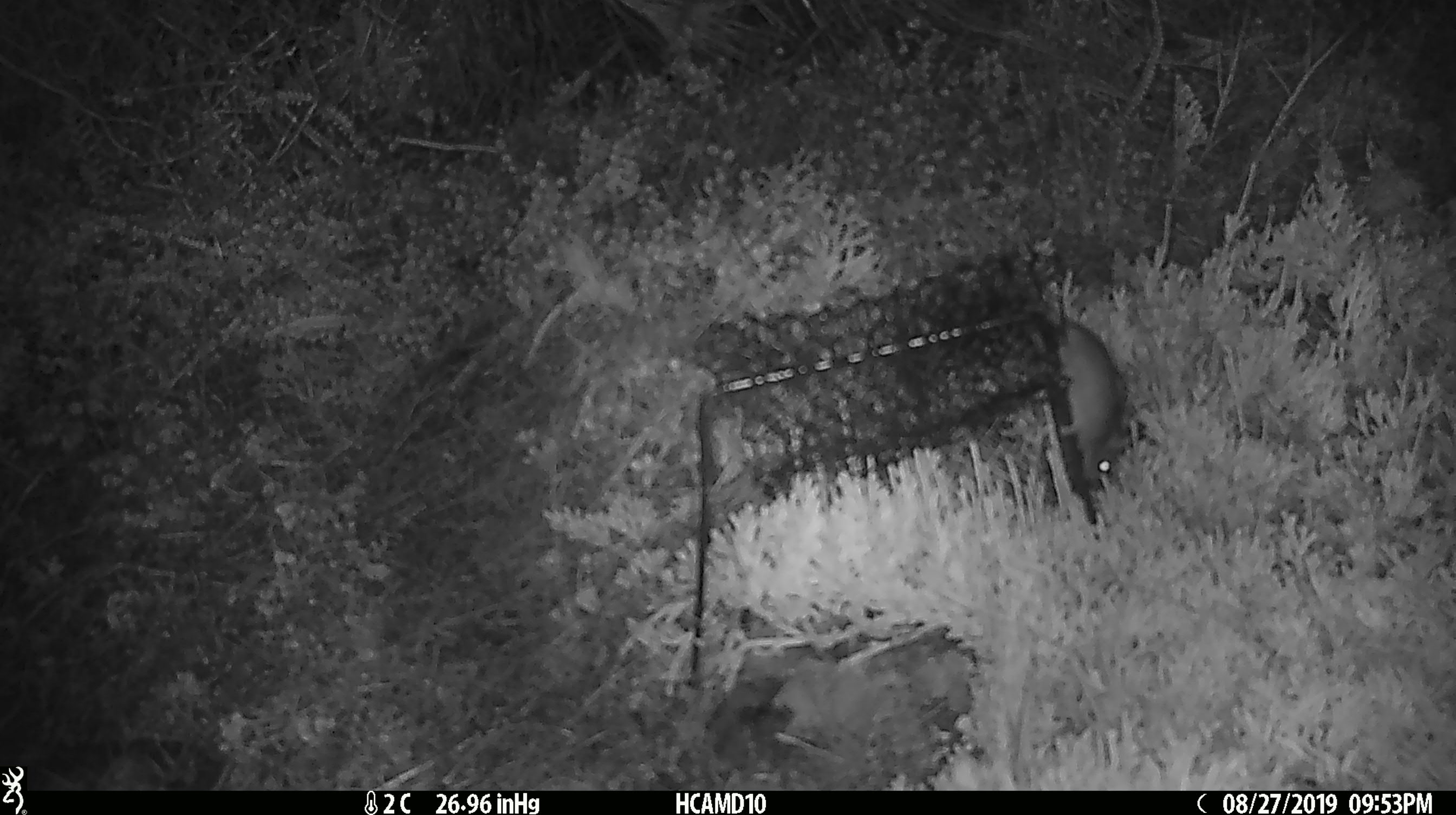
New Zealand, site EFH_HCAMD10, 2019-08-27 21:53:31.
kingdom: Animalia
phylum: Chordata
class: Mammalia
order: Rodentia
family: Muridae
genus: Mus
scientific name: Mus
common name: mouse